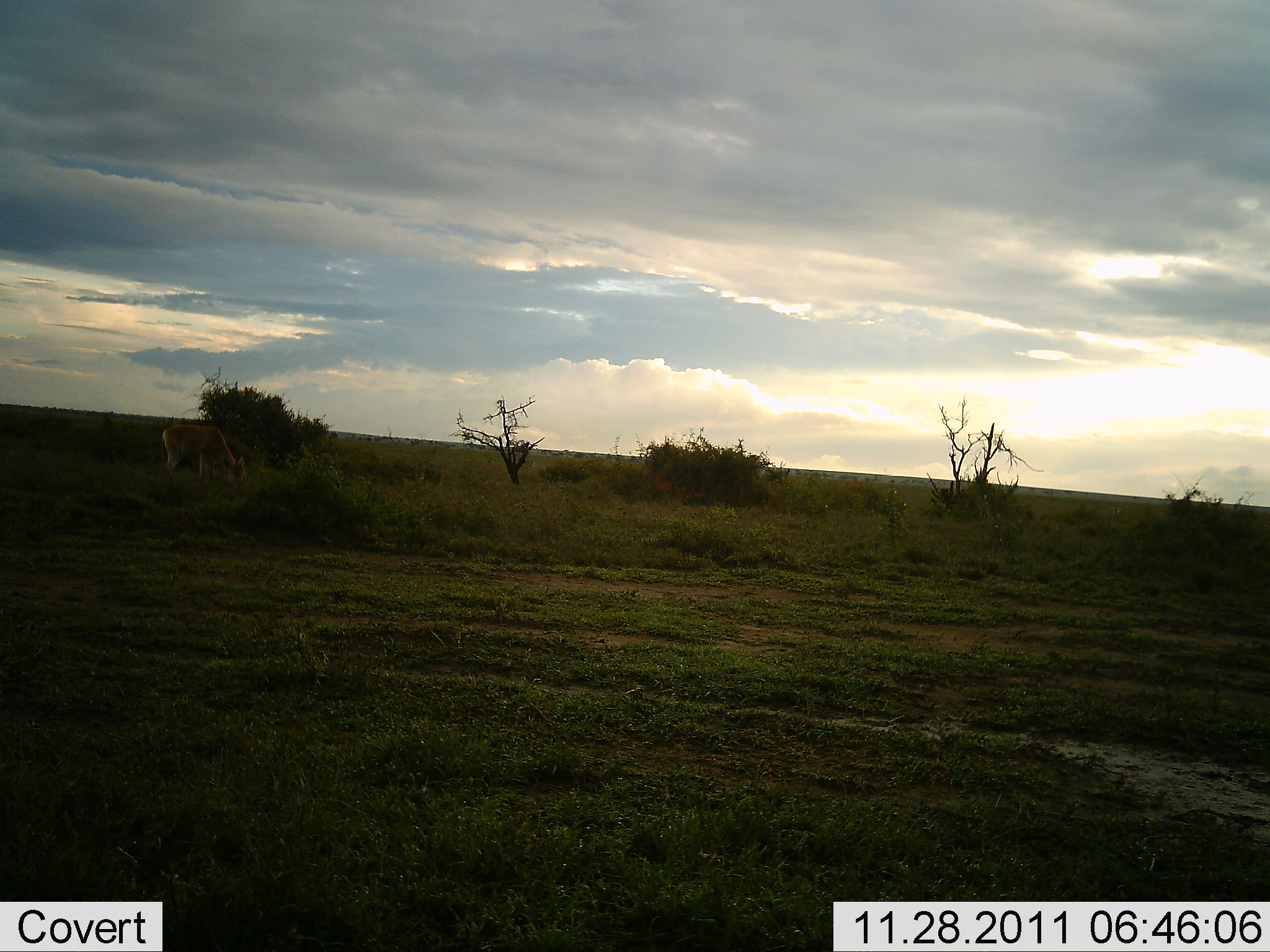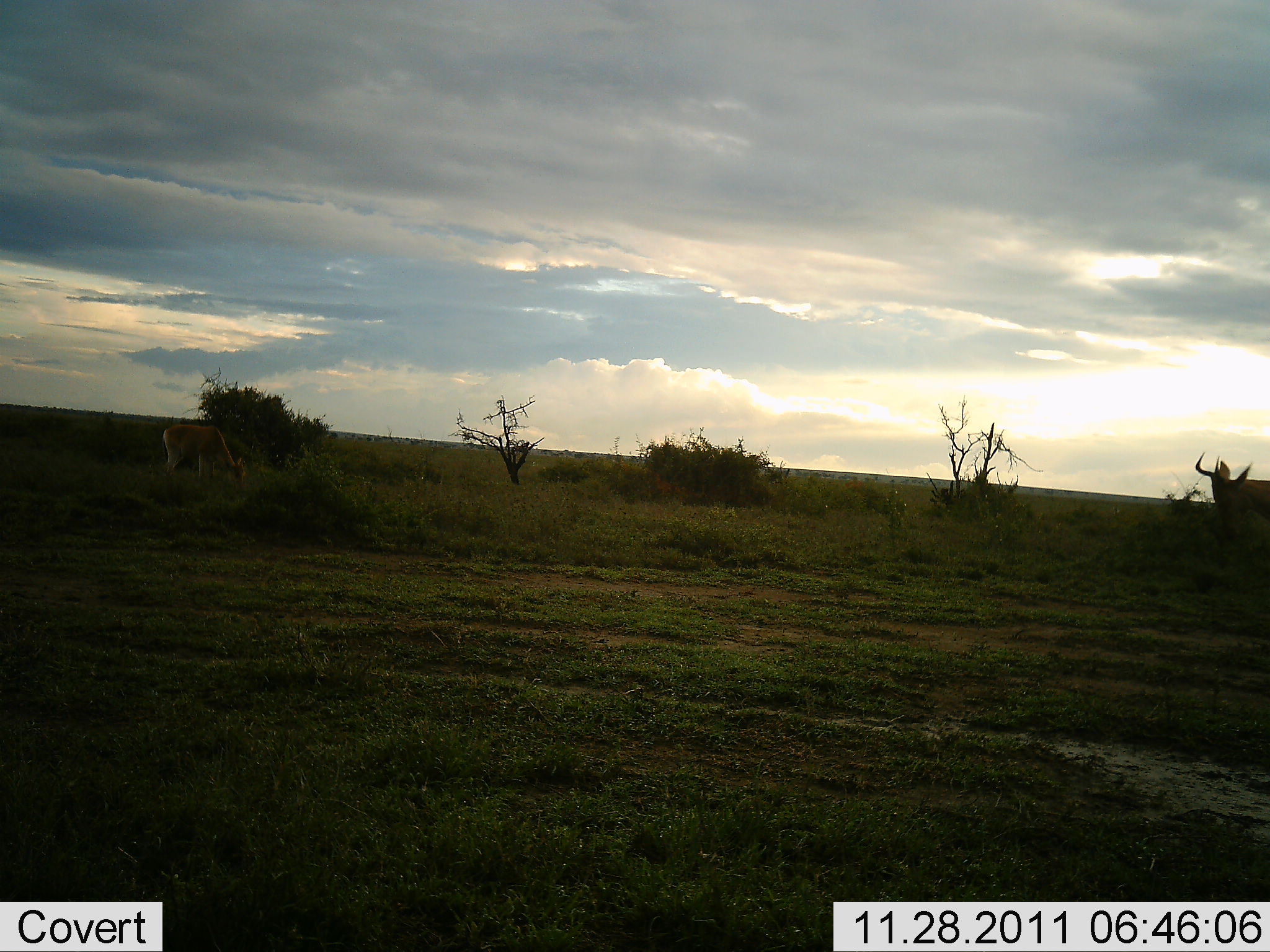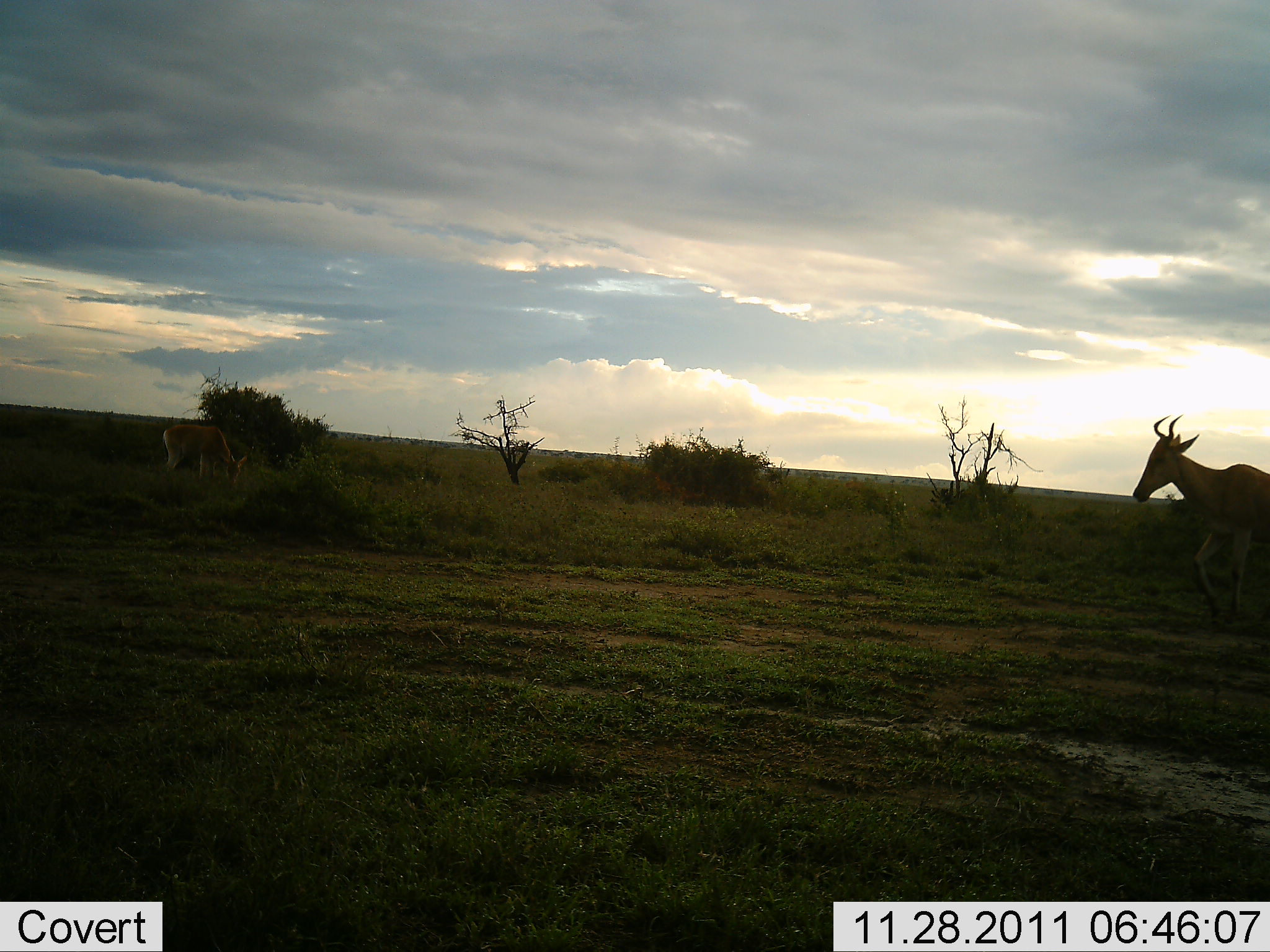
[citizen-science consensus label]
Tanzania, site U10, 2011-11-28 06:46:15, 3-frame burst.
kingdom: Animalia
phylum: Chordata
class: Mammalia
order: Artiodactyla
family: Bovidae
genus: Alcelaphus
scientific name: Alcelaphus buselaphus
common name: hartebeest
Hartebeest (Alcelaphus buselaphus), count 1. Behavior (volunteer vote fractions): standing 25%, resting 0%, moving 92%, interacting 0%. Young present (vote fraction): 0%. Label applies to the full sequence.